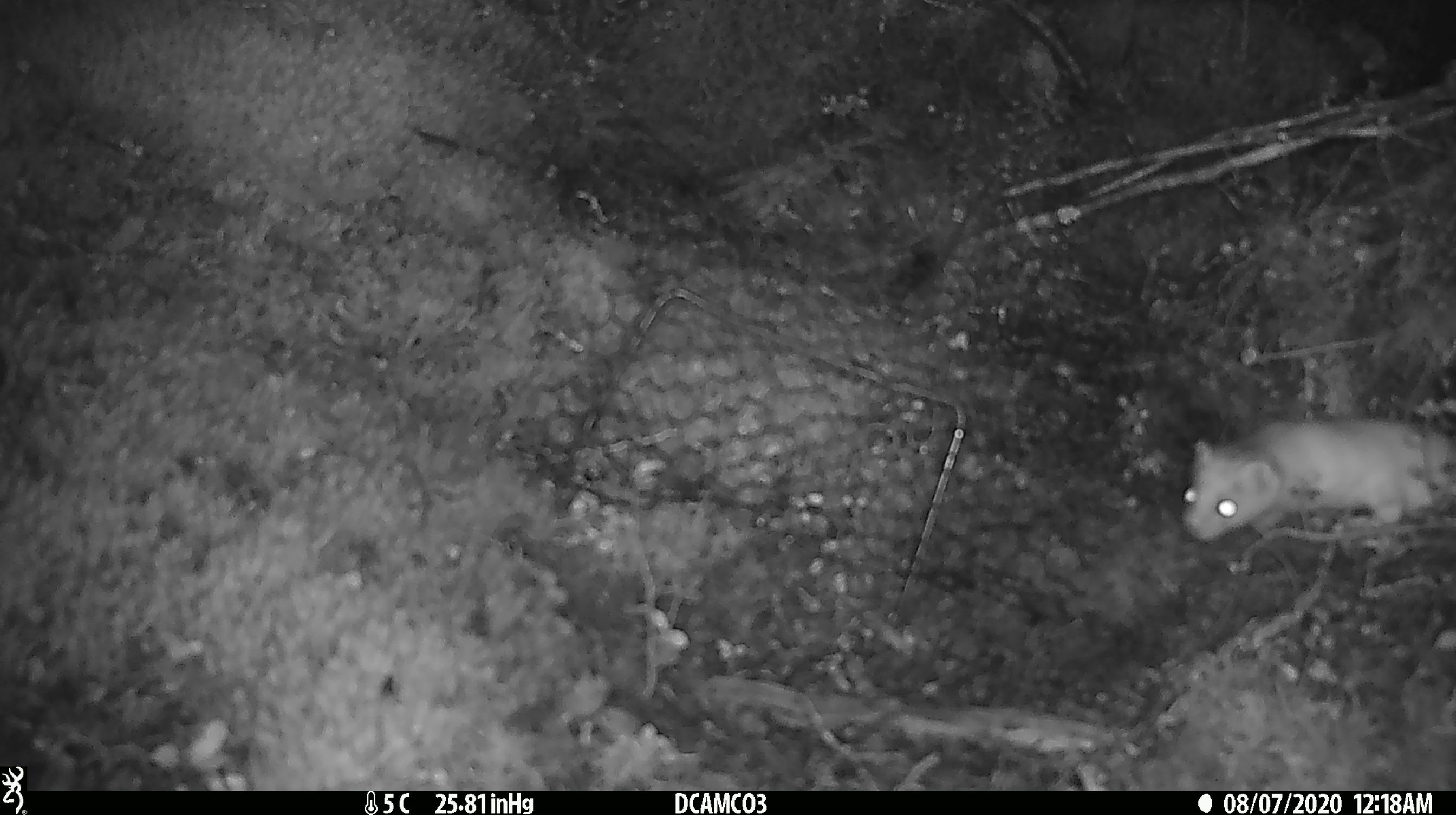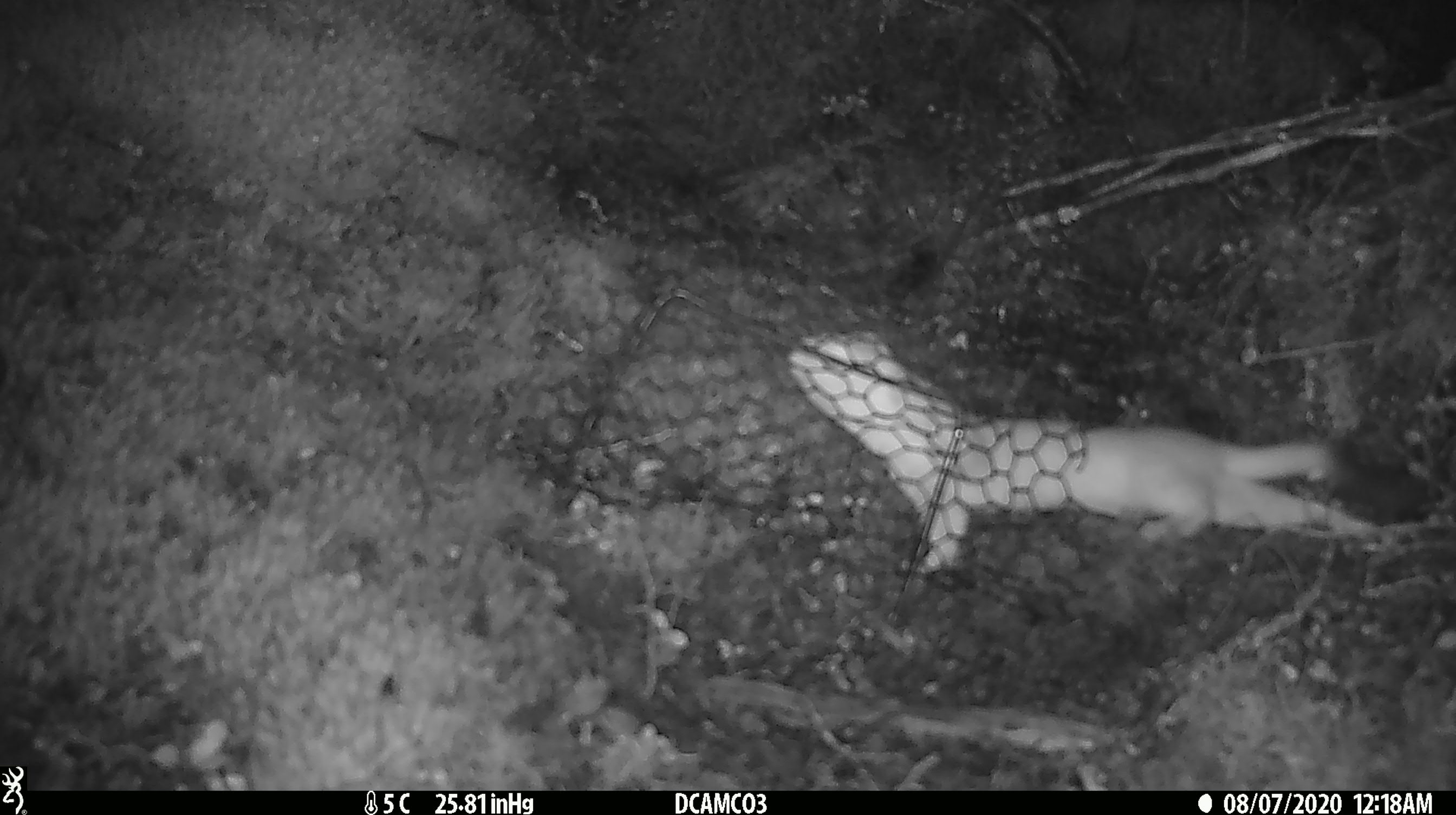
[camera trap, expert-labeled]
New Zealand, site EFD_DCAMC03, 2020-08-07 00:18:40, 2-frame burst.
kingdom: Animalia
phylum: Chordata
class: Mammalia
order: Carnivora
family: Mustelidae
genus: Mustela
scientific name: Mustela erminea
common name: stoat